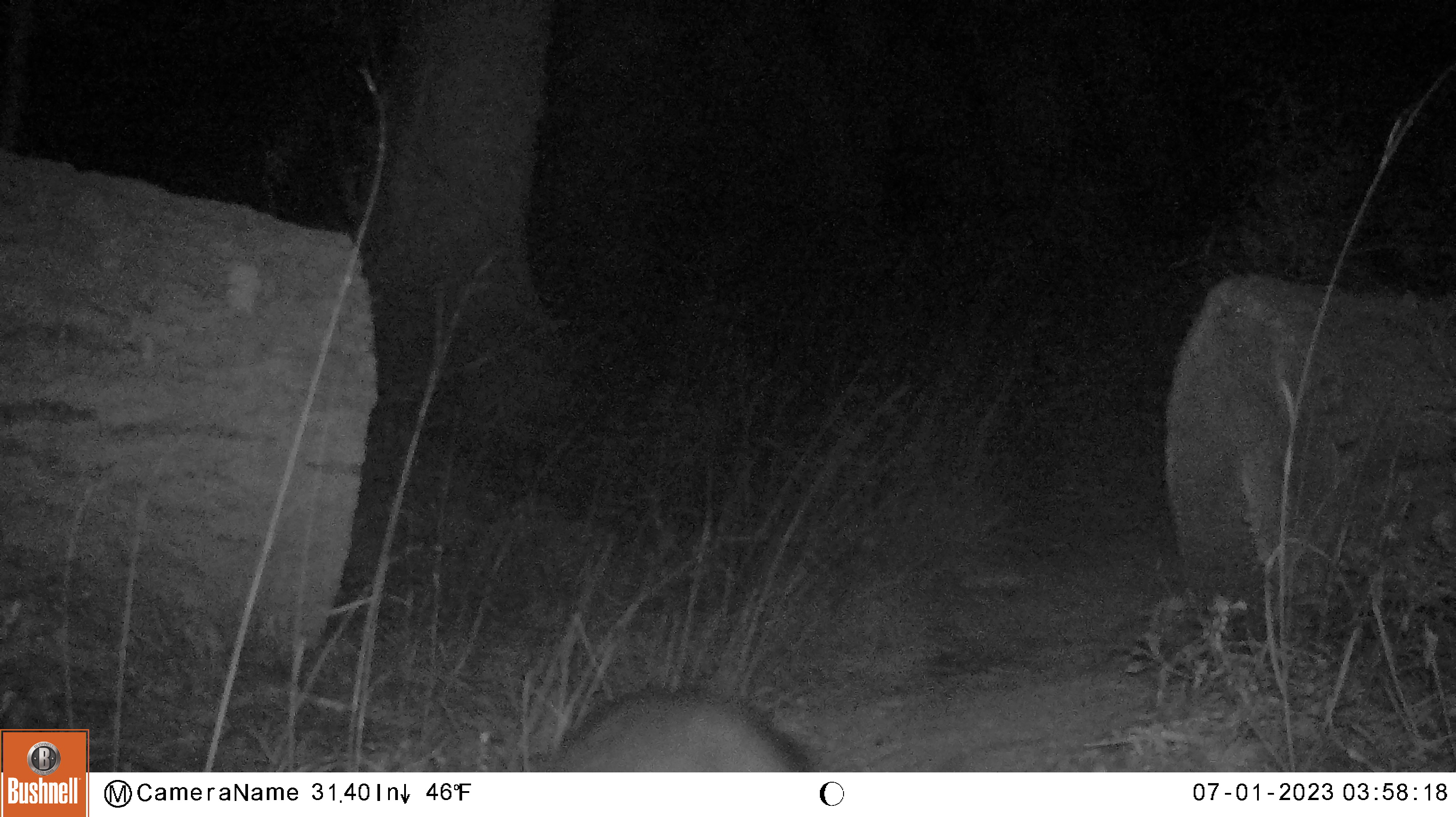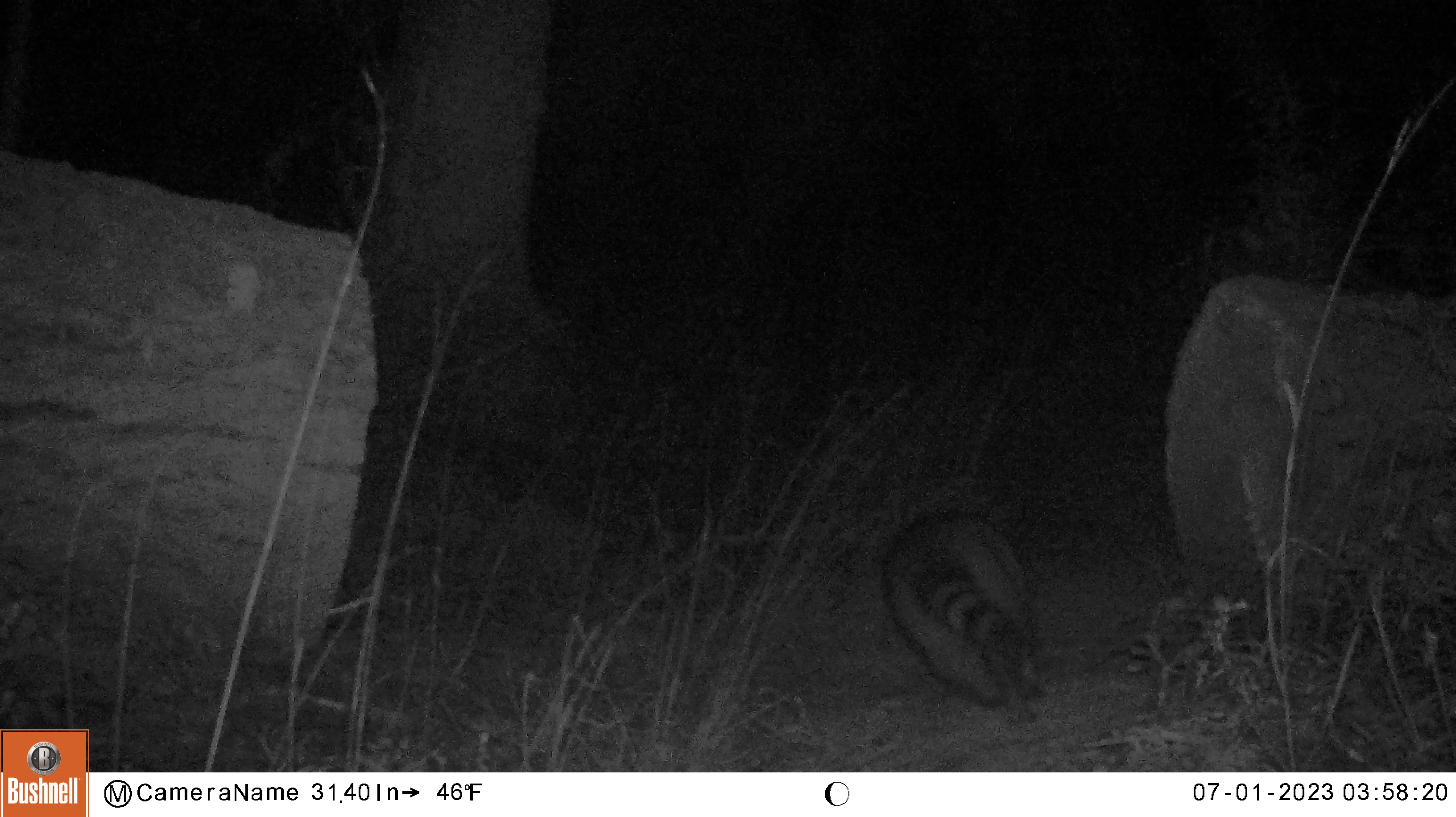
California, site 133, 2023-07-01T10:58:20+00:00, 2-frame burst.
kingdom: Animalia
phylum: Chordata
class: Mammalia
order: Carnivora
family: Procyonidae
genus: Procyon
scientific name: Procyon lotor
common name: raccoon